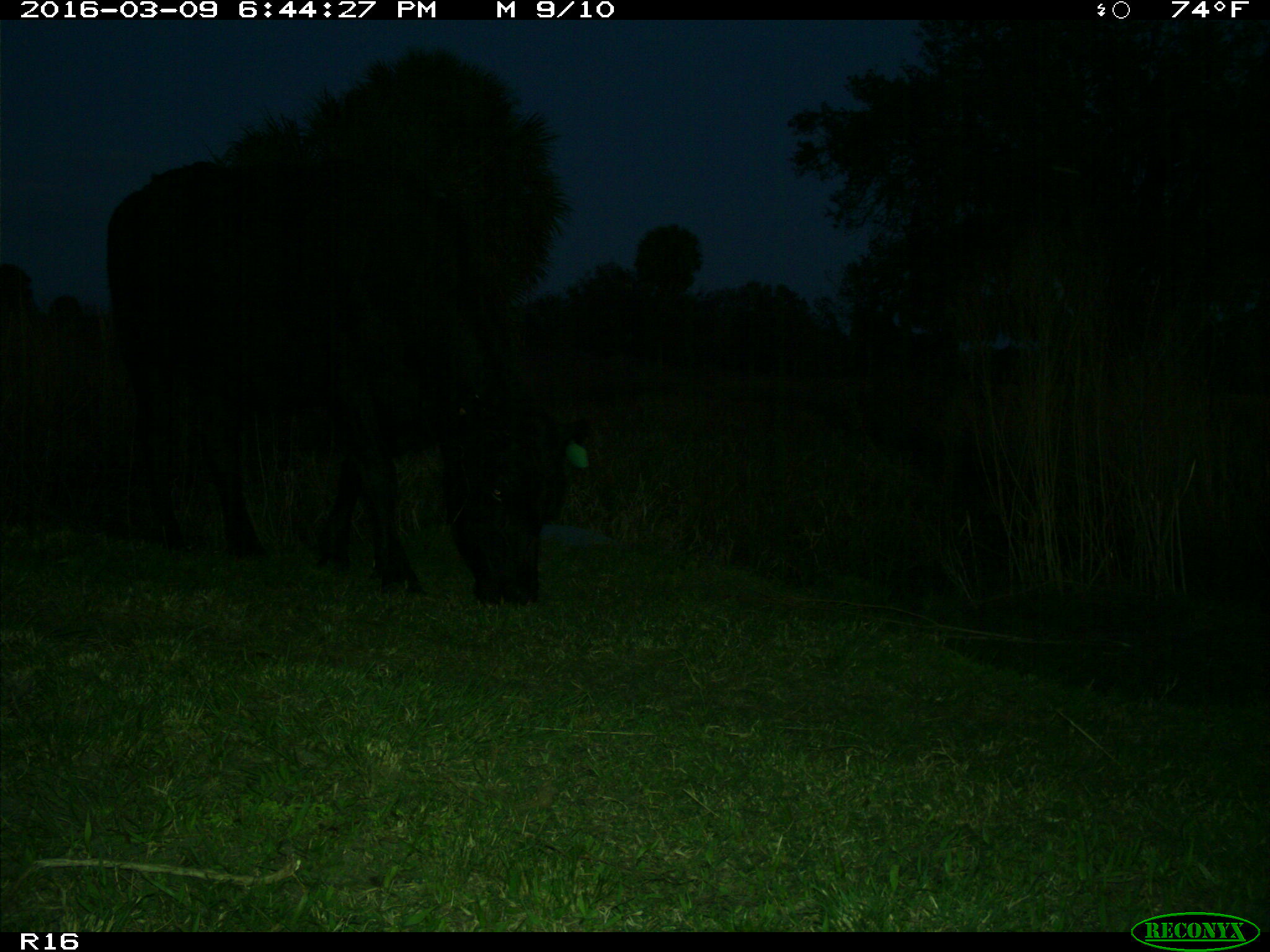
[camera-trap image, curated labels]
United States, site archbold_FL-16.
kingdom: Animalia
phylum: Chordata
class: Mammalia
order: Artiodactyla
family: Bovidae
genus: Bos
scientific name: Bos taurus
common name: domestic cow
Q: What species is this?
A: Bos taurus (domestic cow).